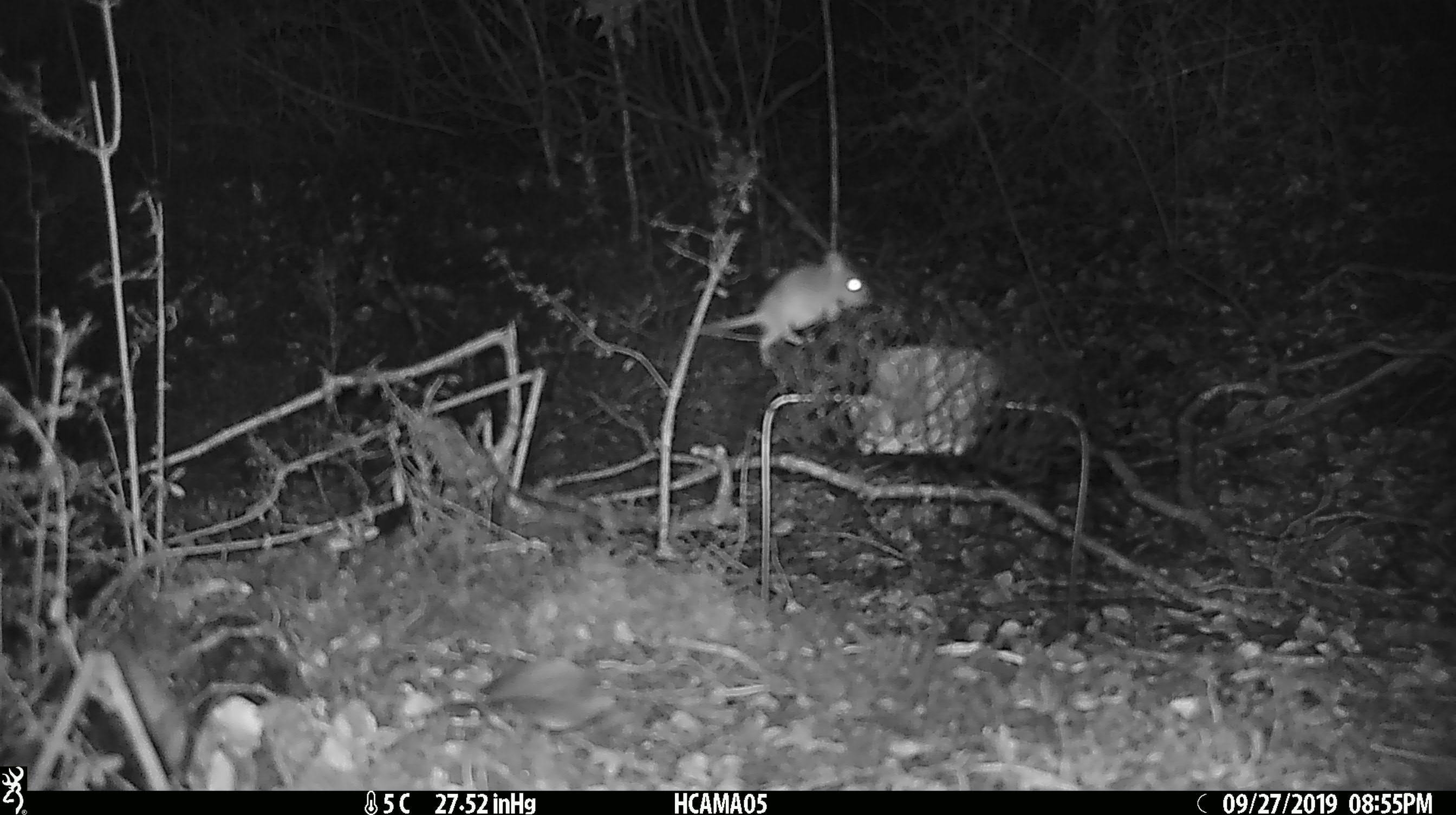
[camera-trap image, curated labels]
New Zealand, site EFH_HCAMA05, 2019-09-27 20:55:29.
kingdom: Animalia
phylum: Chordata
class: Mammalia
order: Rodentia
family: Muridae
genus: Mus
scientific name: Mus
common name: mouse